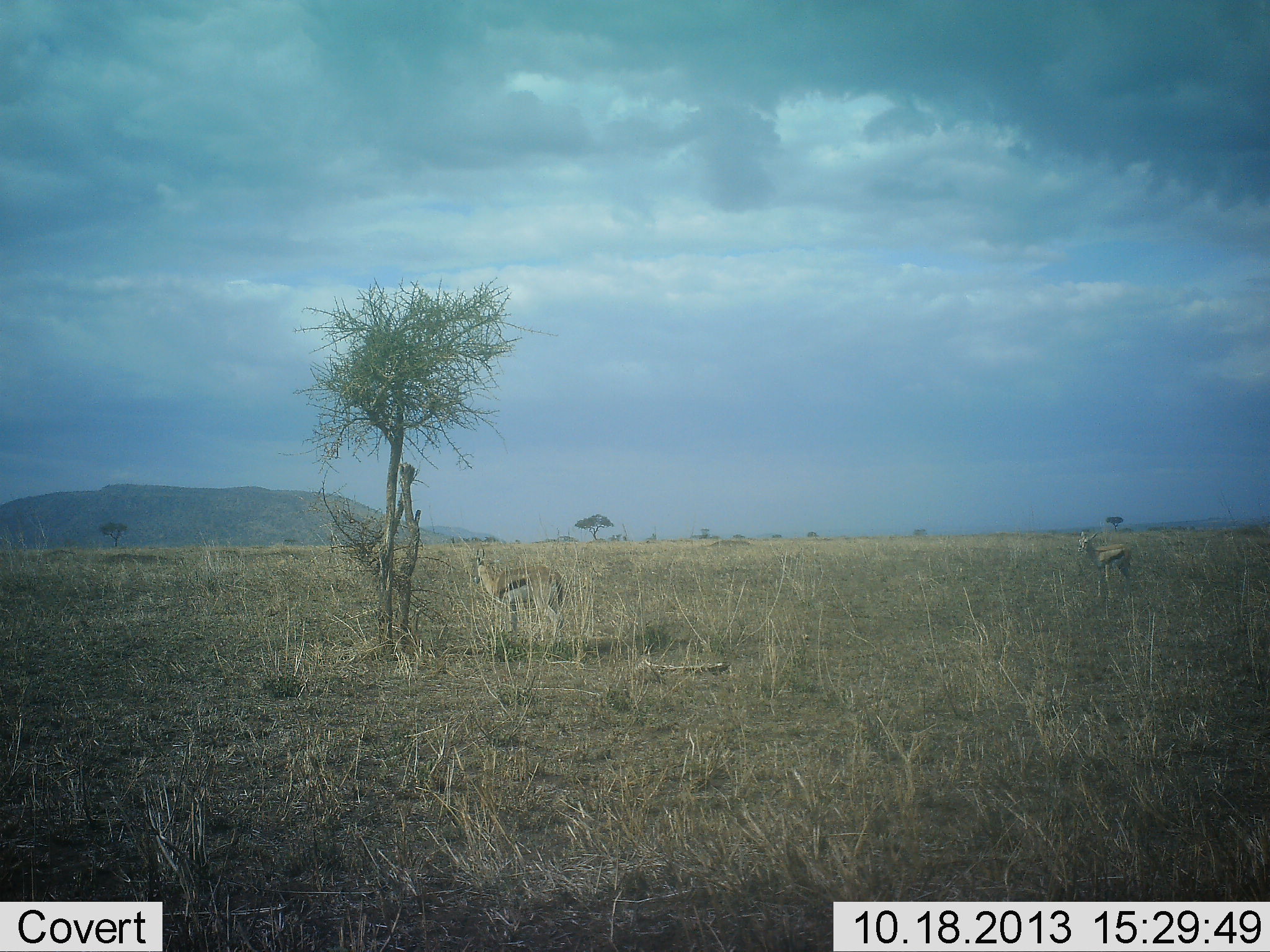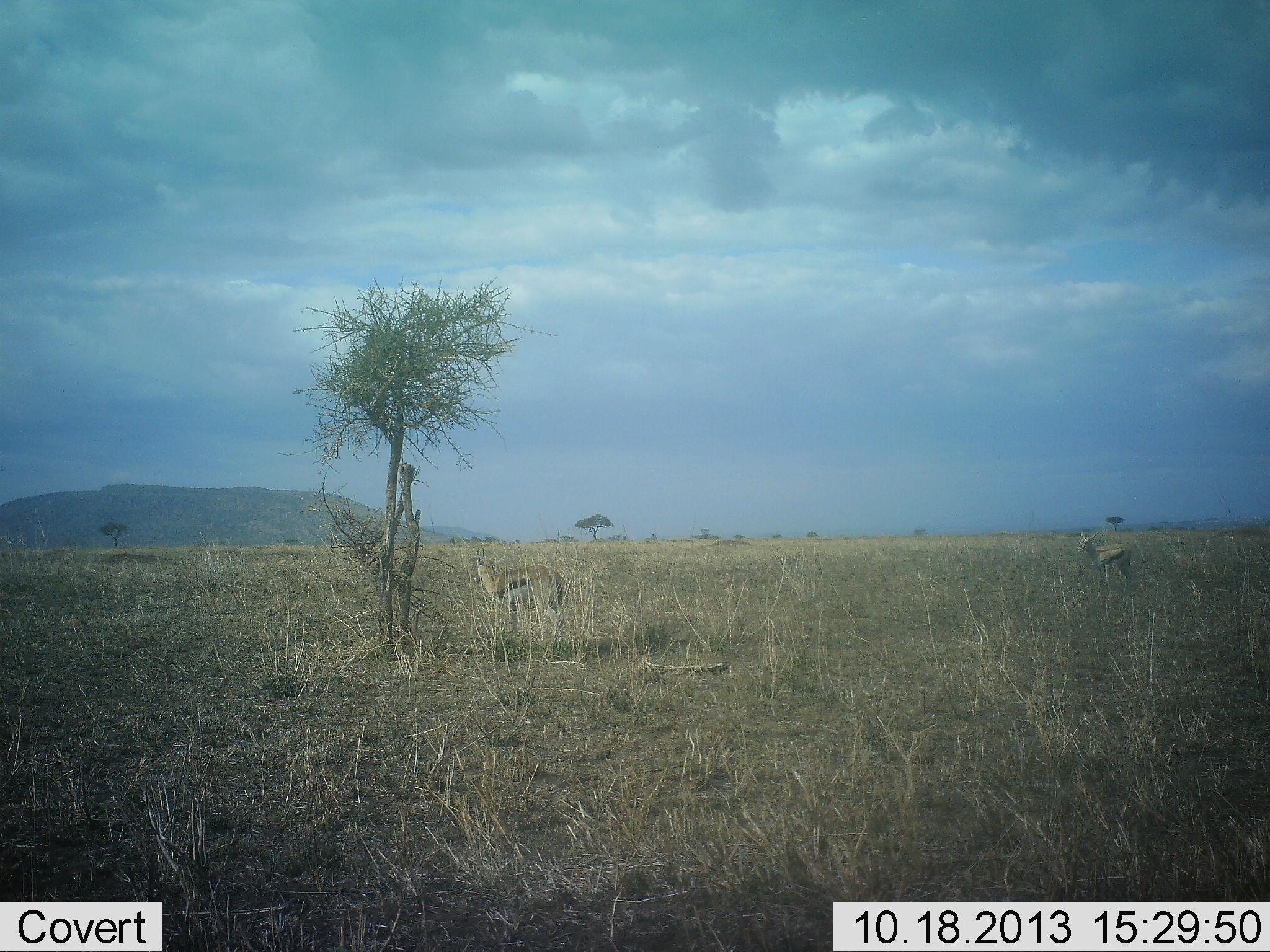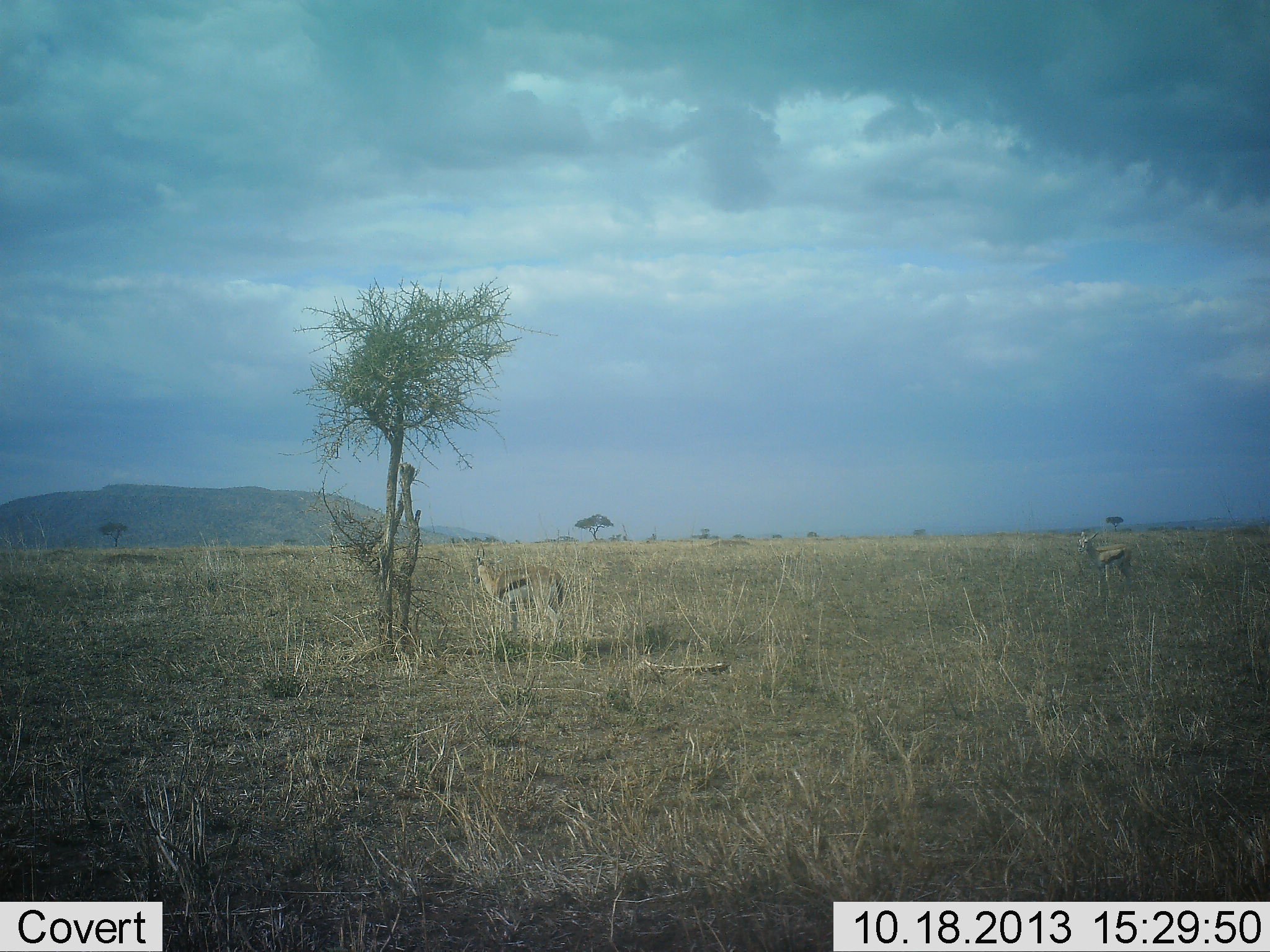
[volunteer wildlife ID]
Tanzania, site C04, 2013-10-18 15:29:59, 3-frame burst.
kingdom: Animalia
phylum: Chordata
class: Mammalia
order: Artiodactyla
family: Bovidae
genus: Eudorcas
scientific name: Eudorcas thomsonii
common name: thomson's gazelle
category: gazellethomsons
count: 2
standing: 100%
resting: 0%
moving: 0%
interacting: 0%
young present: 0%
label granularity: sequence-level